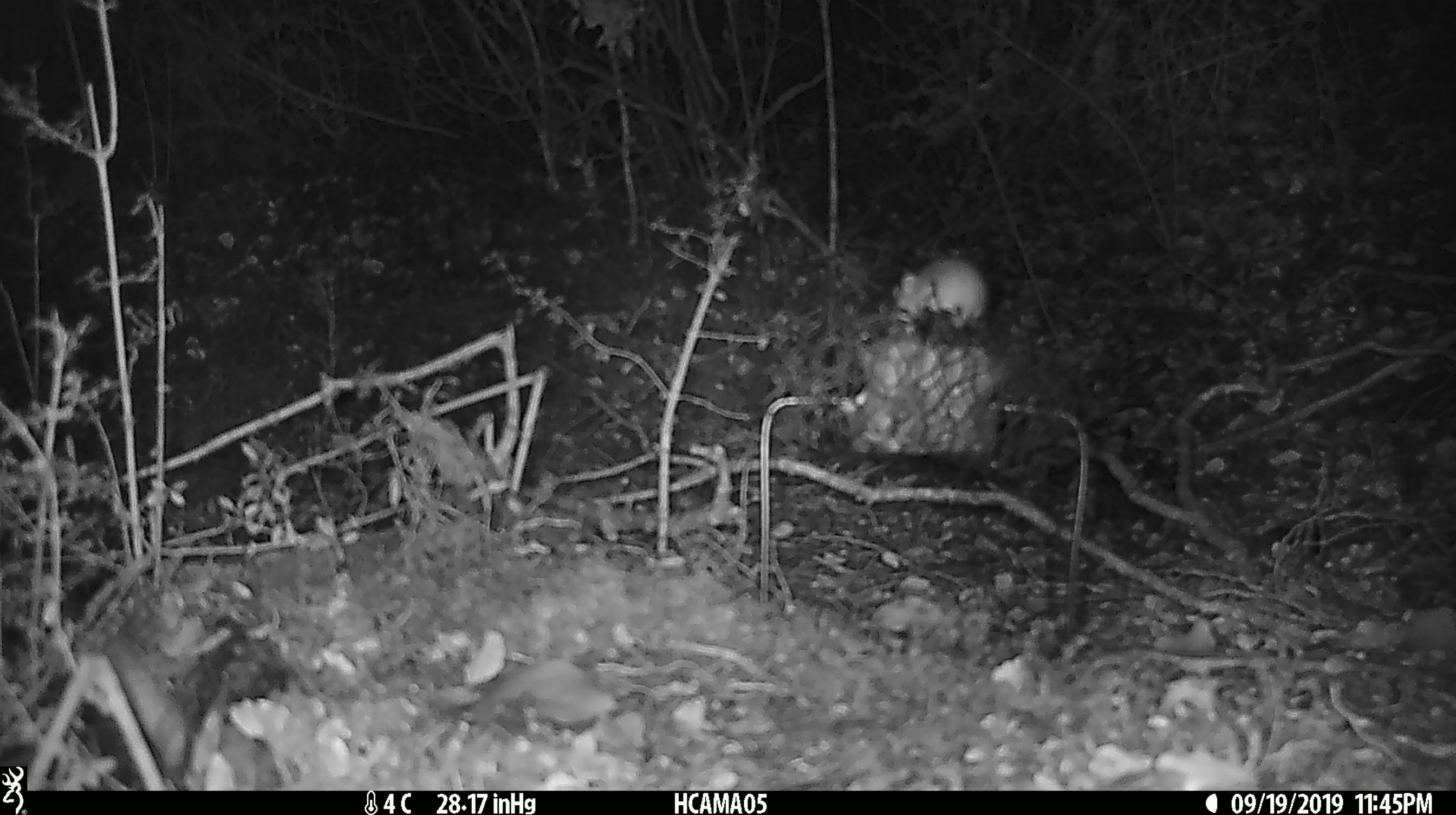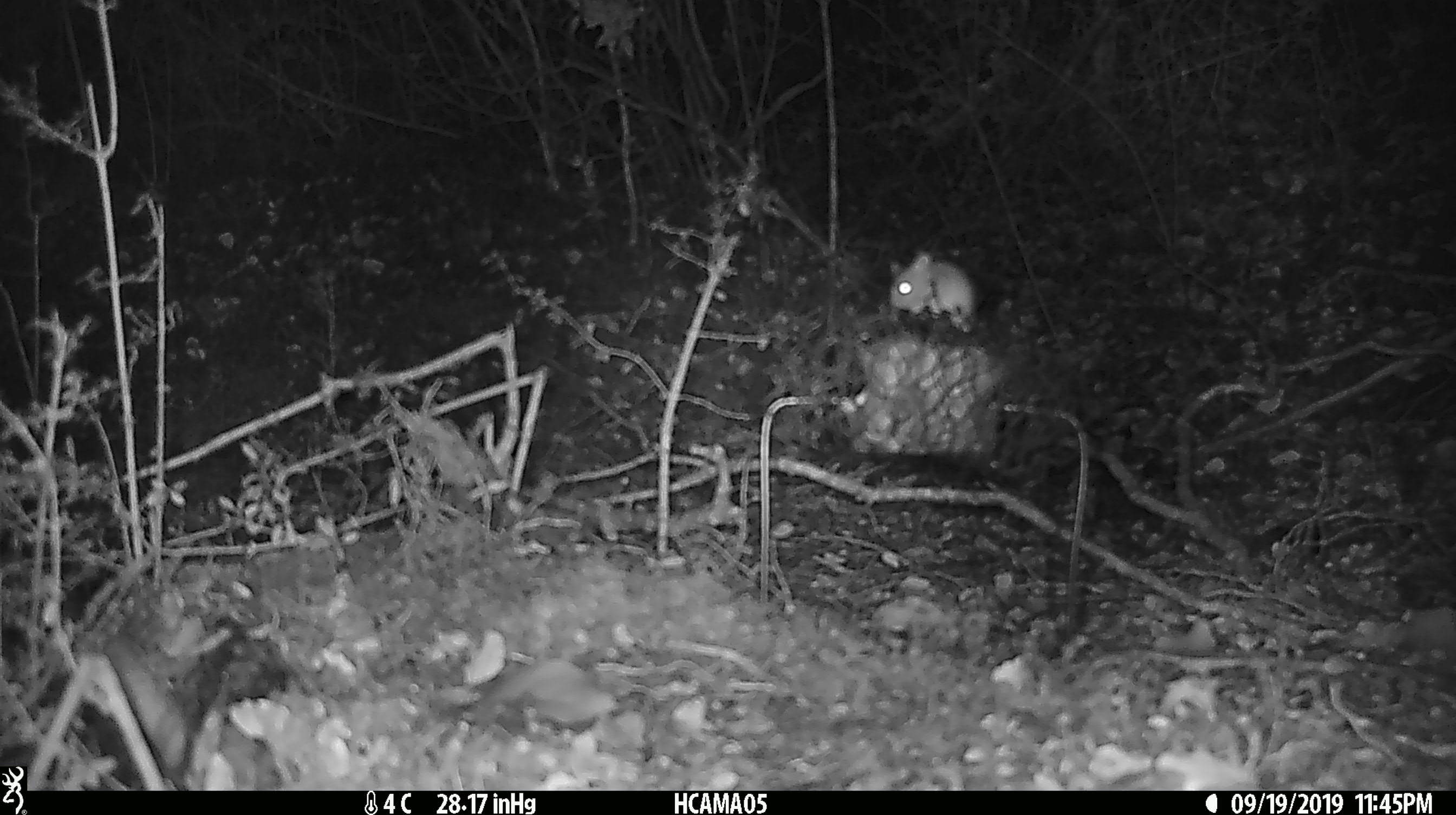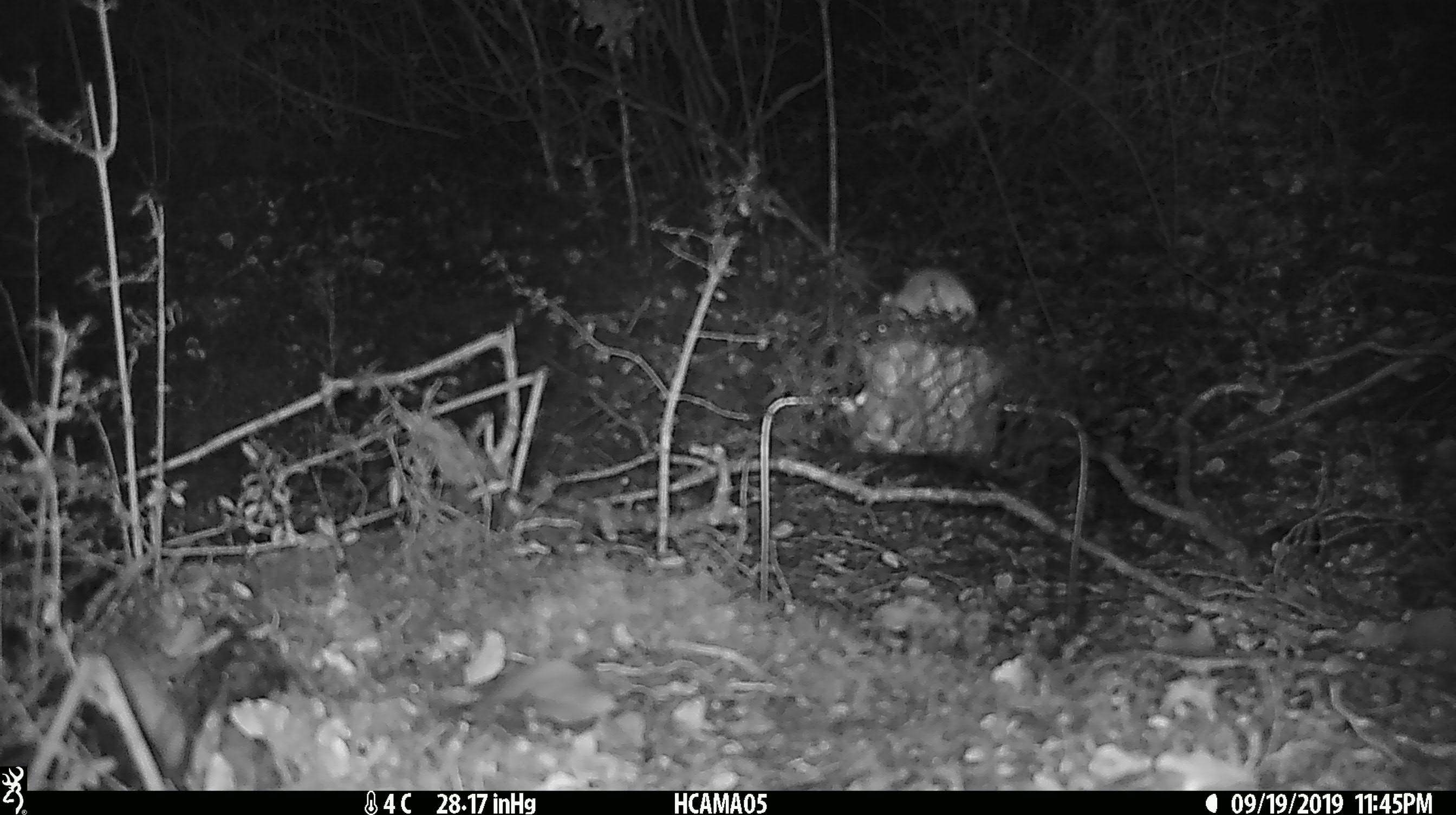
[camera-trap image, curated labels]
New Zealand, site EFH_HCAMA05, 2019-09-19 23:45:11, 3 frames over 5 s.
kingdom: Animalia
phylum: Chordata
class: Mammalia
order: Rodentia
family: Muridae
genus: Mus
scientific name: Mus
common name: mouse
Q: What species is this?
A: Mouse (Mus).